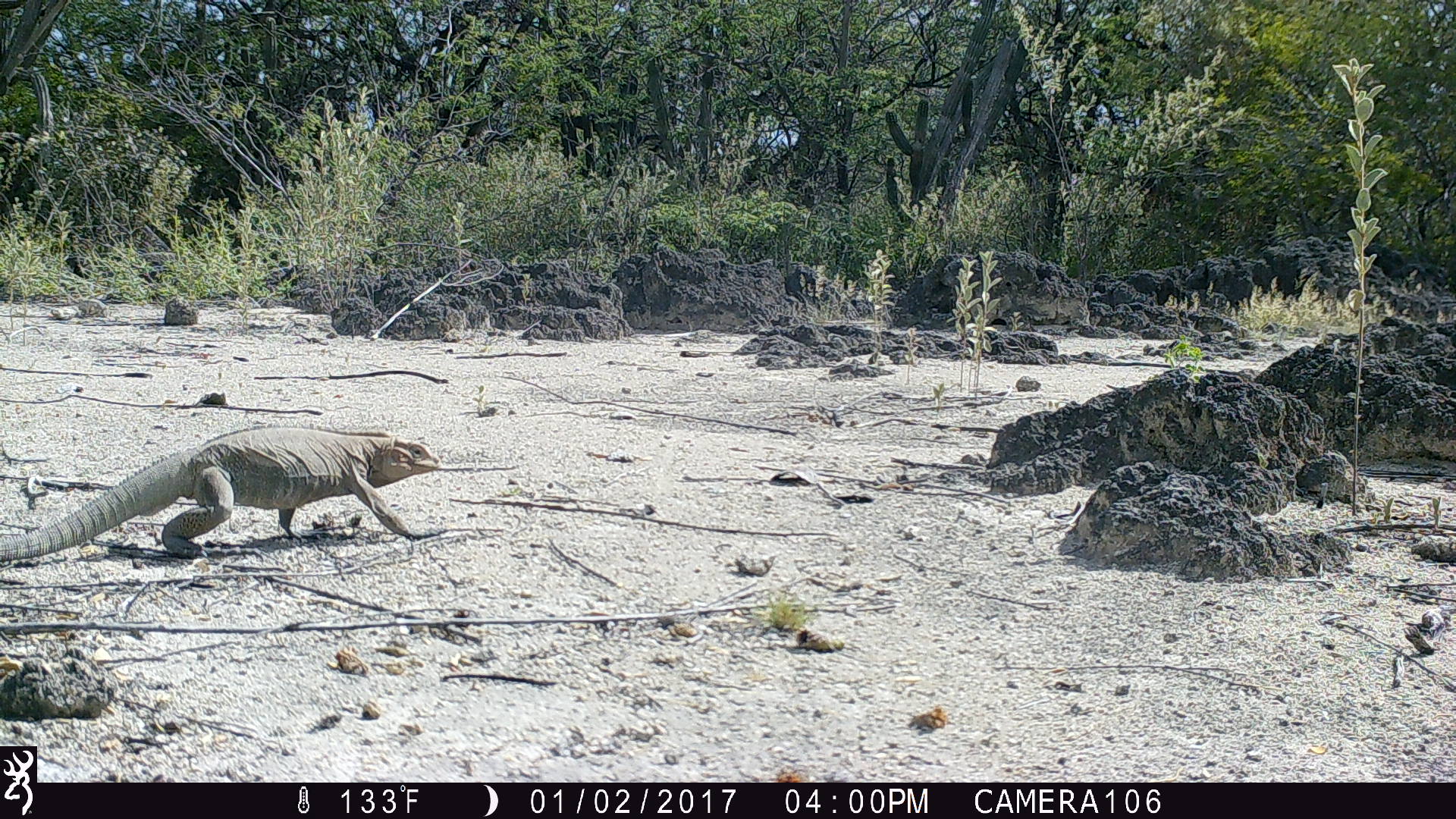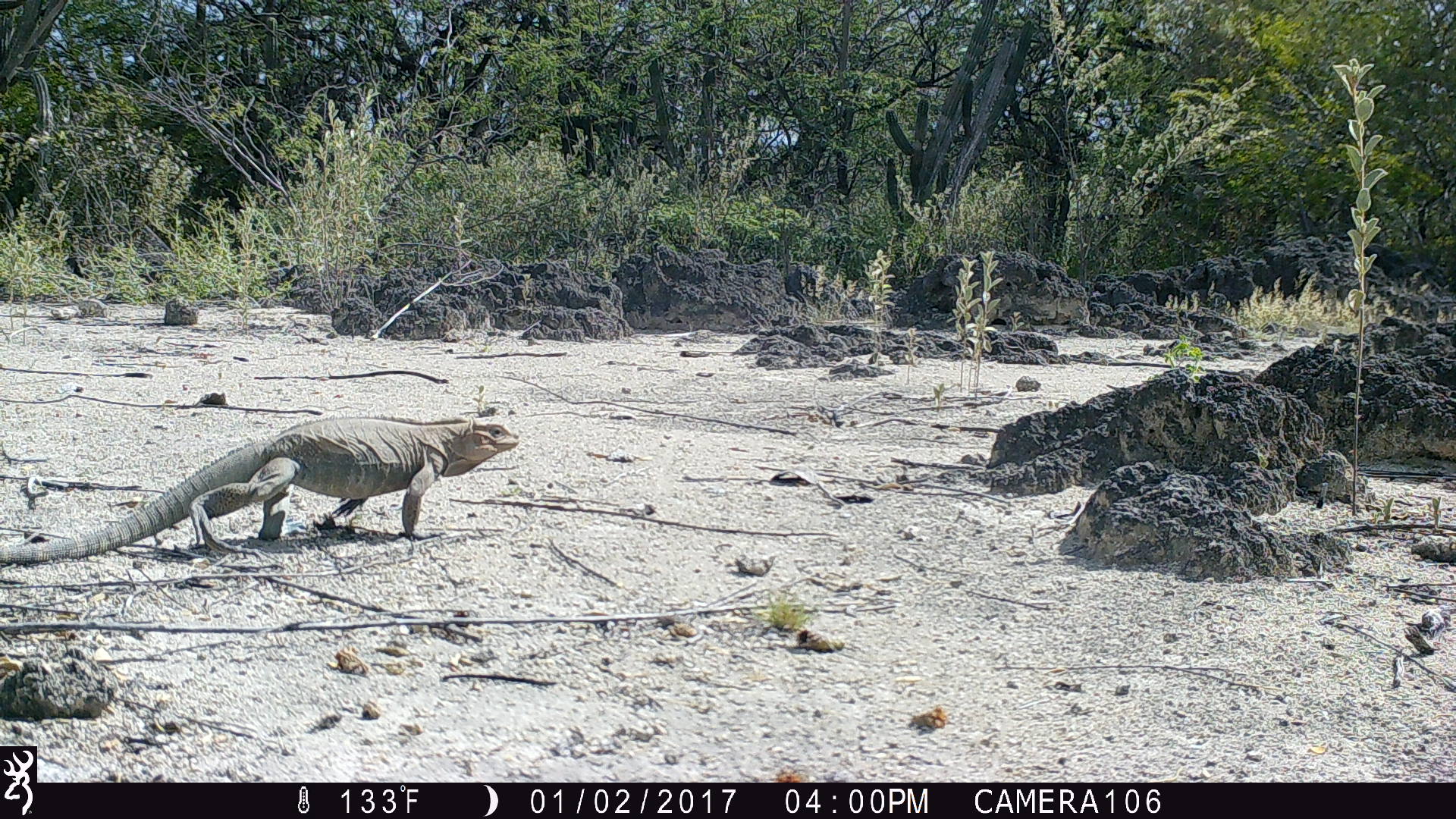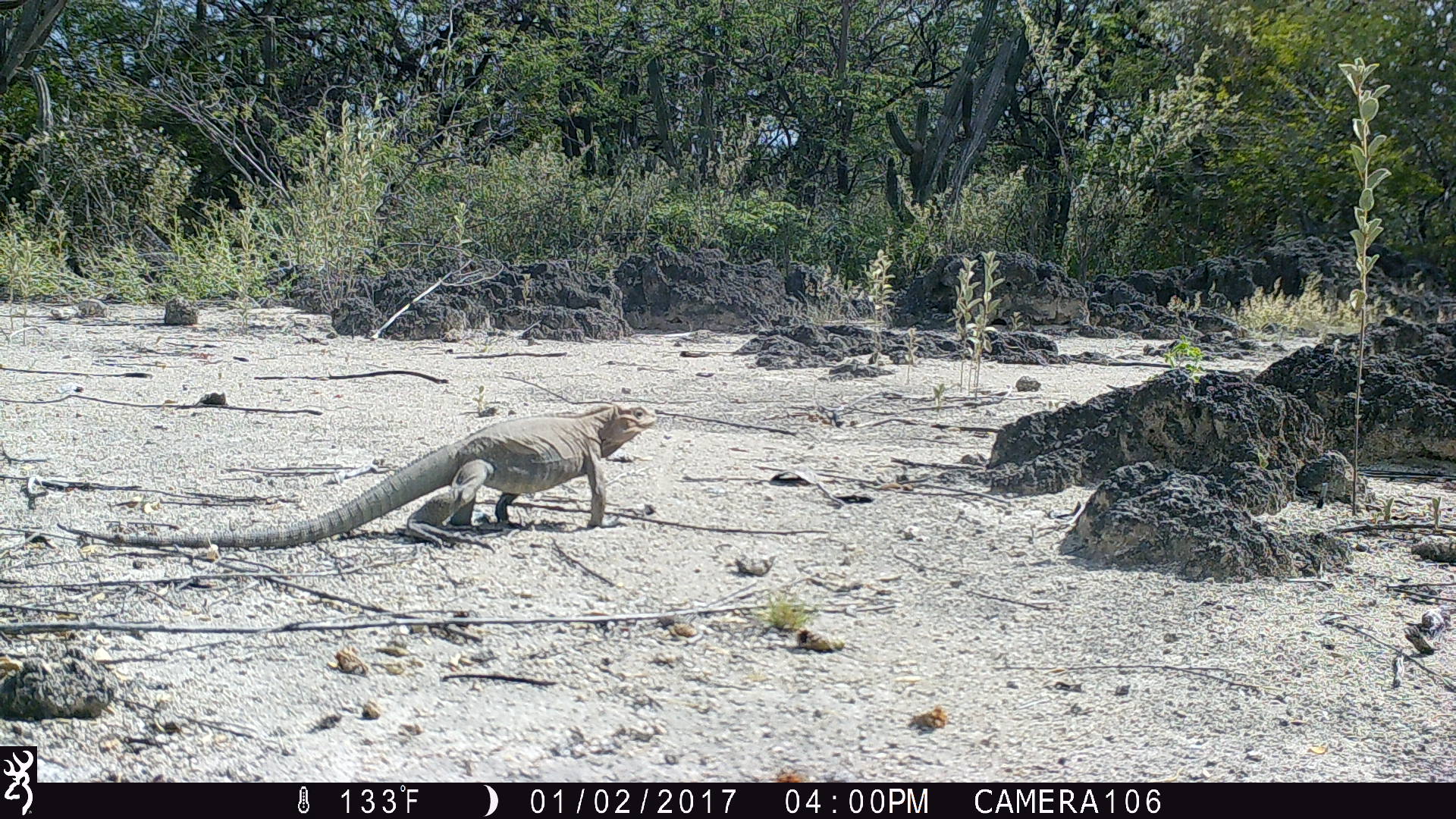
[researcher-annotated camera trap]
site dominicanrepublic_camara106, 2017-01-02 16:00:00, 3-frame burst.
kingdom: Animalia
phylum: Chordata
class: Reptilia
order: Squamata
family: Iguanidae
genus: Iguana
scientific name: Iguana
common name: typical iguanas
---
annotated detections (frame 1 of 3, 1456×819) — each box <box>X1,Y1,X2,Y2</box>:
iguana: <box>0,426,449,579</box>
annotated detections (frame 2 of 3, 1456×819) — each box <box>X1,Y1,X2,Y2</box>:
iguana: <box>14,407,528,555</box>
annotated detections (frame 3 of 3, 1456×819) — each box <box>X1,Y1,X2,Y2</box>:
iguana: <box>53,399,659,554</box>